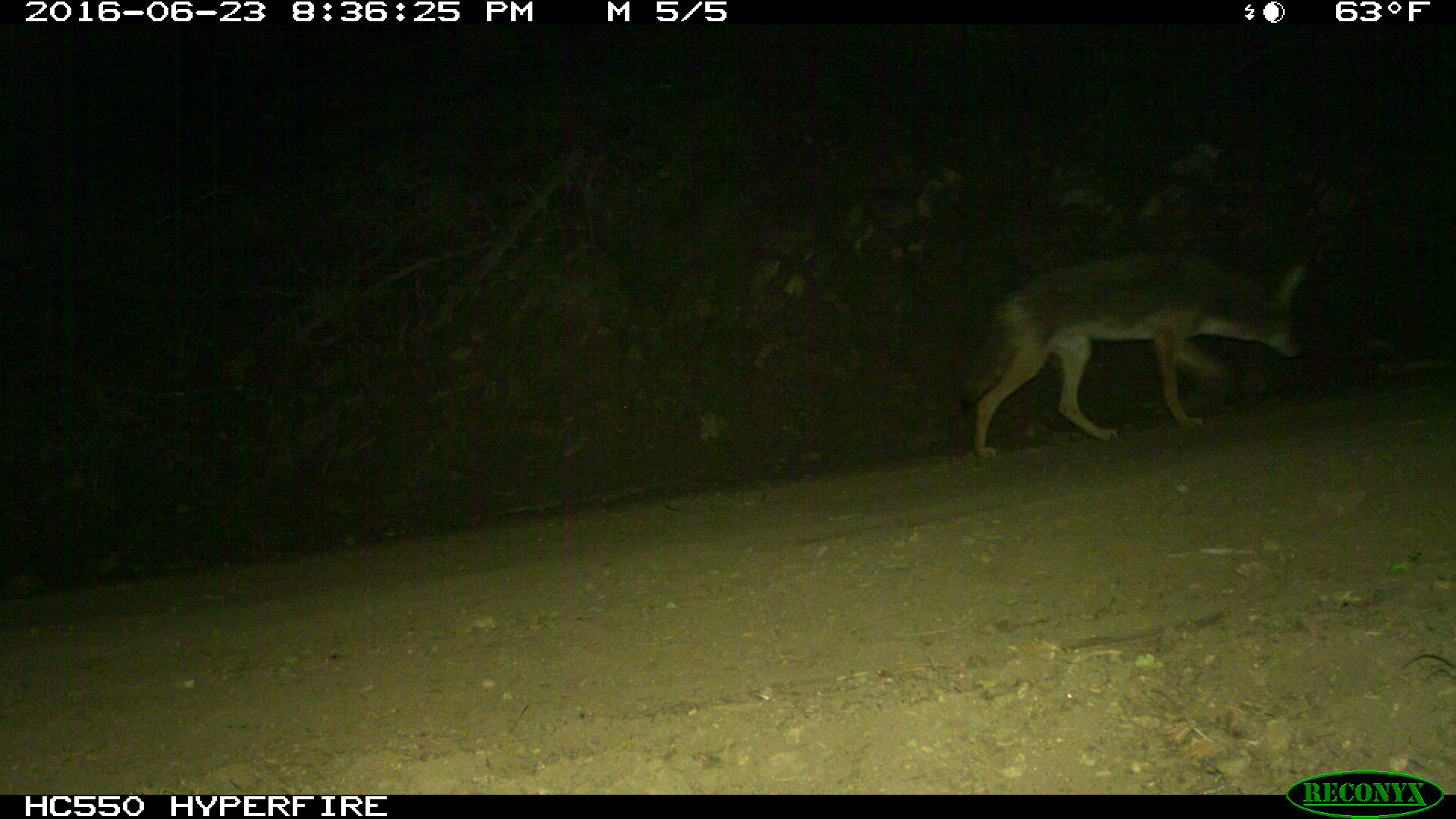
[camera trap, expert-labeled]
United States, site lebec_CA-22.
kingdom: Animalia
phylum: Chordata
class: Mammalia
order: Carnivora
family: Canidae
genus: Canis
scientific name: Canis latrans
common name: coyote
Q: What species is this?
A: Canis latrans (coyote).